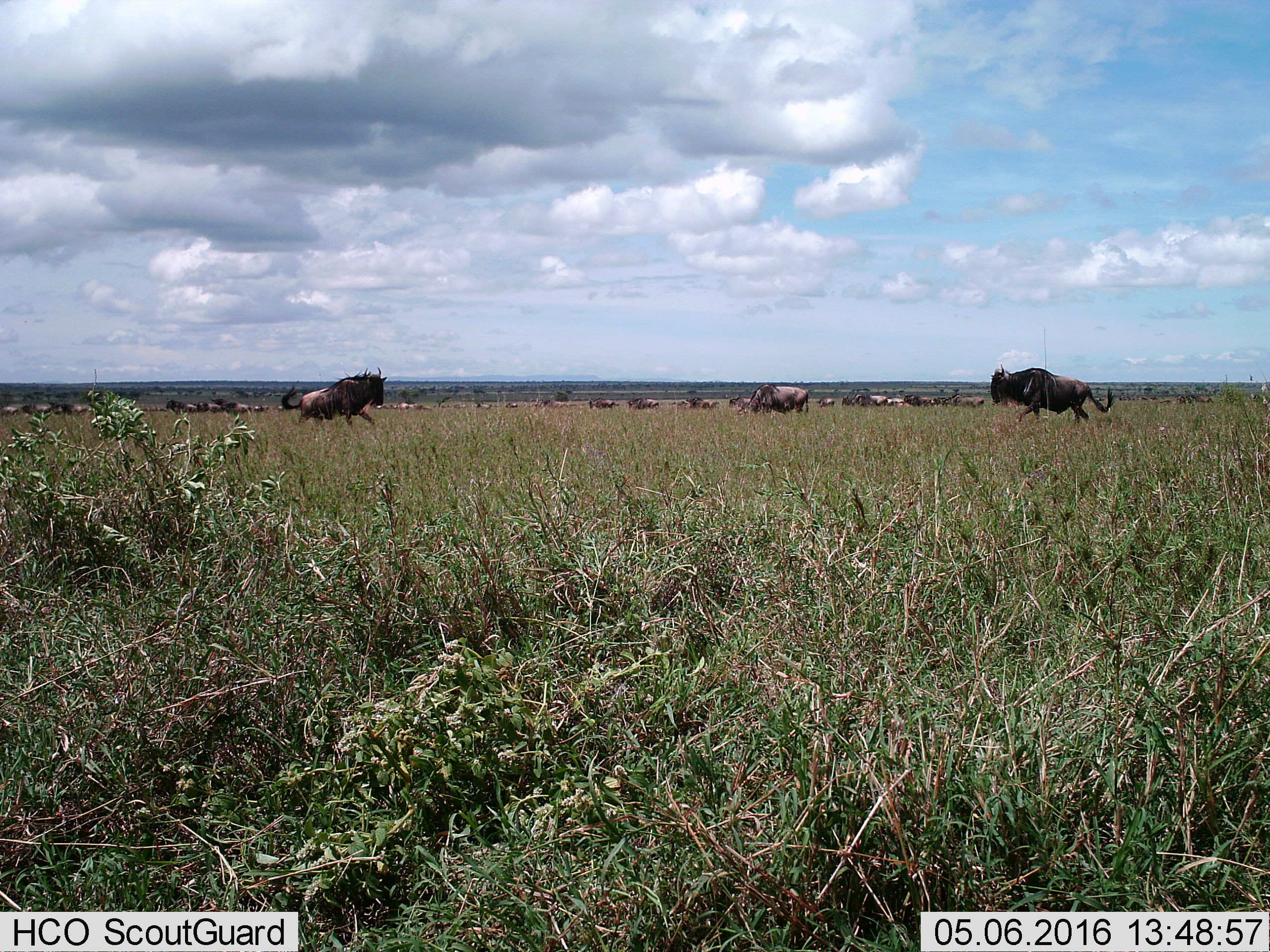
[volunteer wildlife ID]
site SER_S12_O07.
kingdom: Animalia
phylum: Chordata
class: Mammalia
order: Artiodactyla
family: Bovidae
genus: Connochaetes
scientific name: Connochaetes taurinus taurinus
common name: blue wildebeest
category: wildebeestblue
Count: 11-50.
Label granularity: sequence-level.